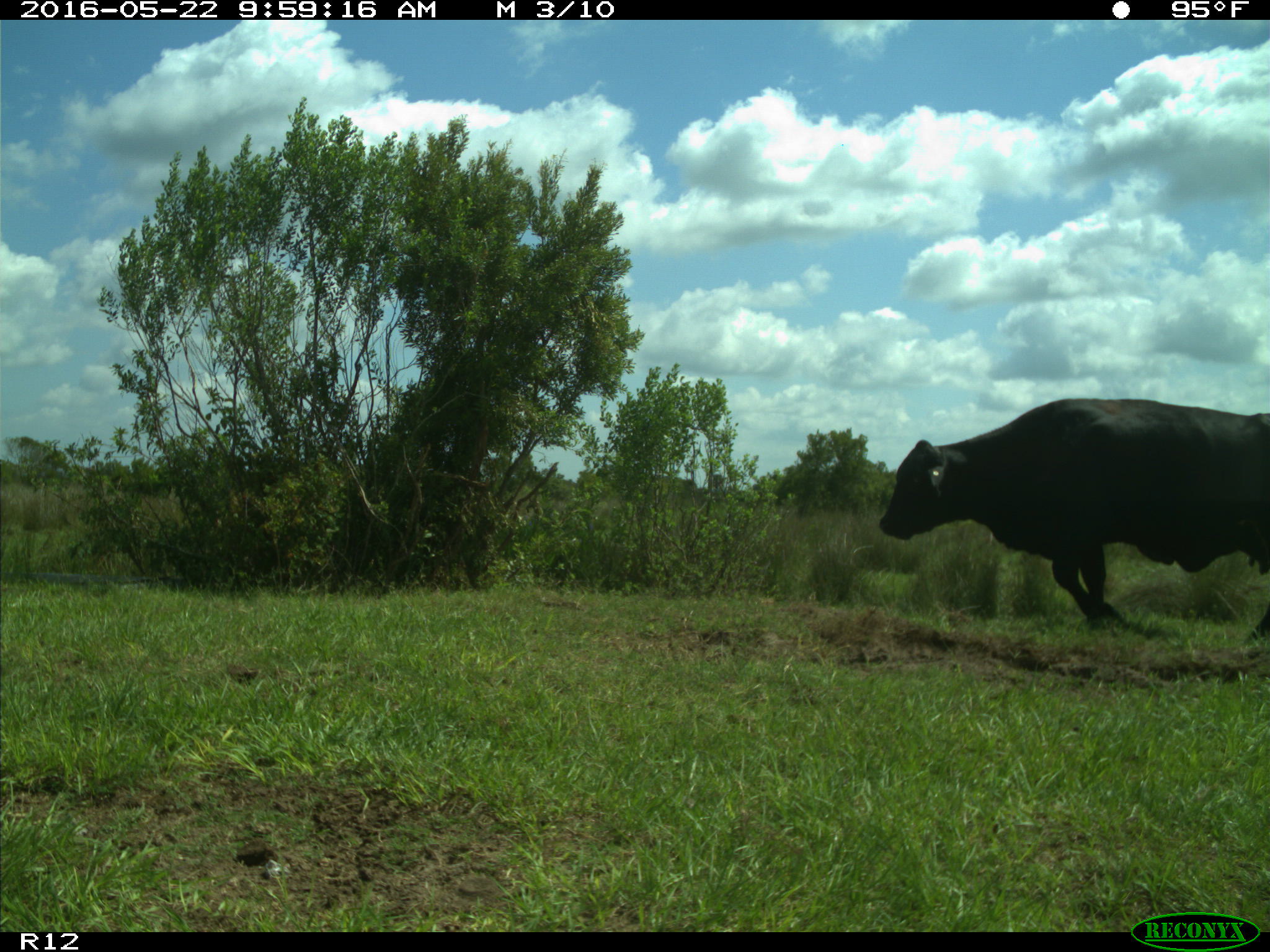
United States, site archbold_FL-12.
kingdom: Animalia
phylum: Chordata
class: Mammalia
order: Artiodactyla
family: Bovidae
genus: Bos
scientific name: Bos taurus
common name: domestic cow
Bos taurus (domestic cow).